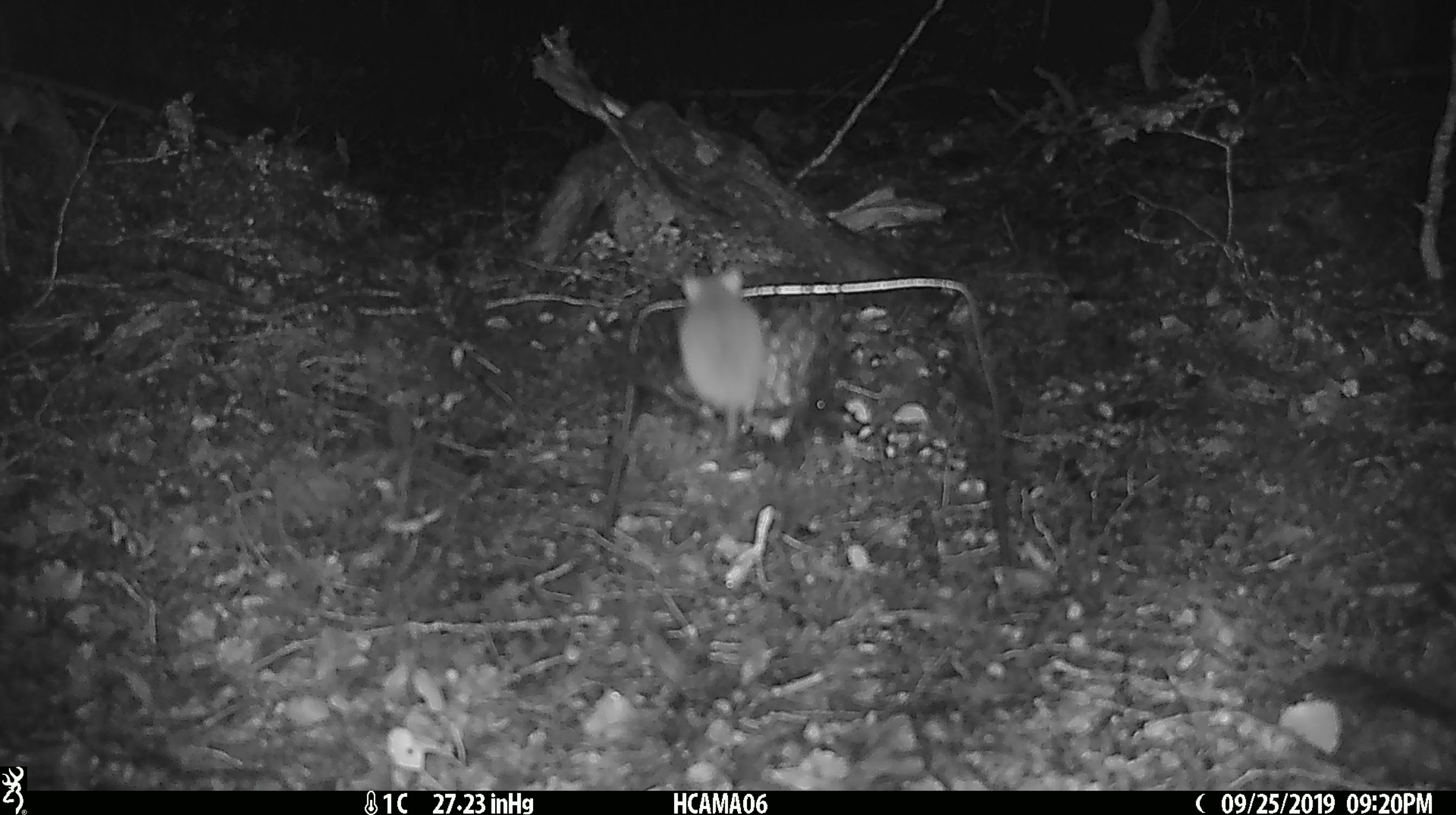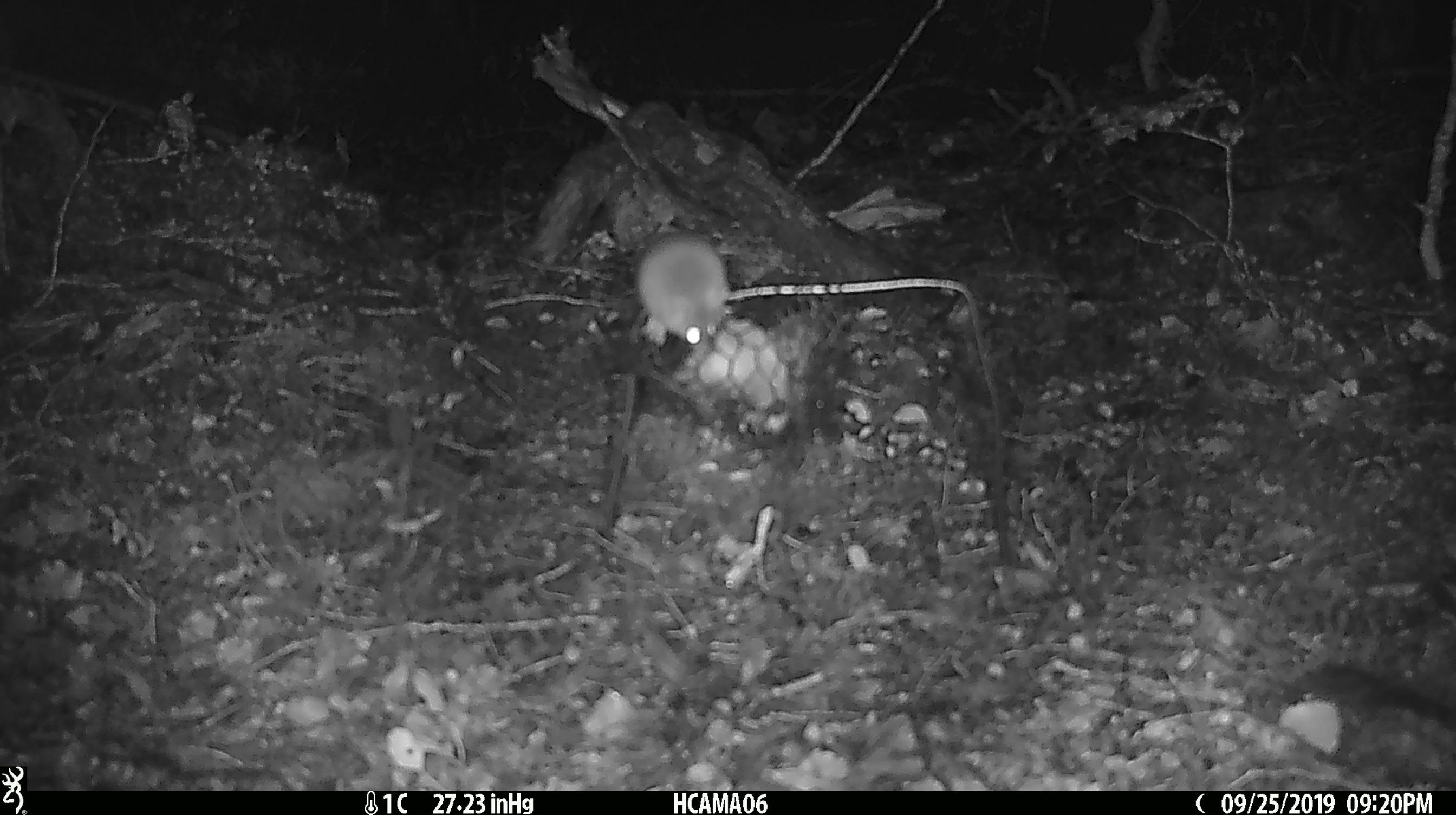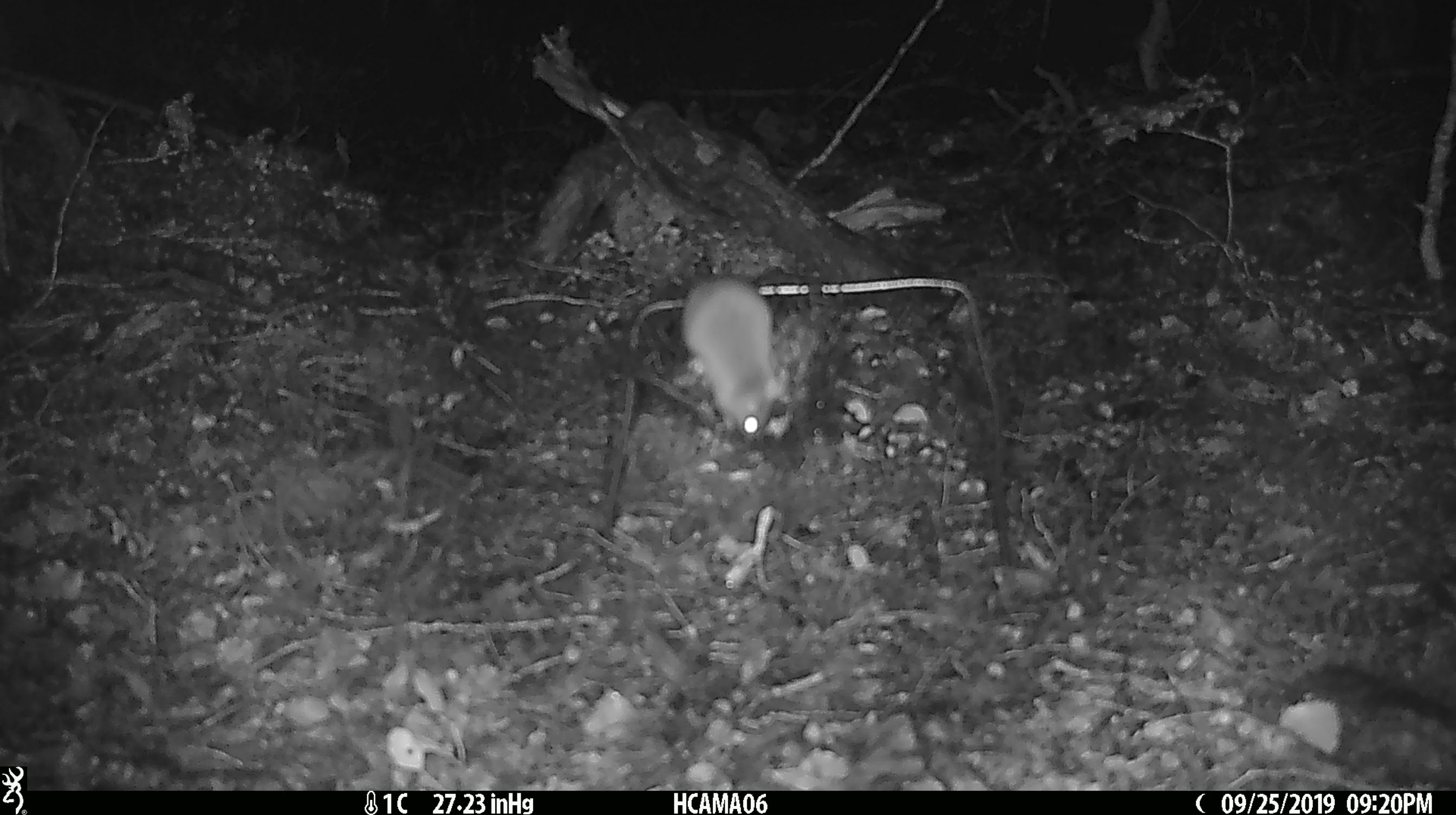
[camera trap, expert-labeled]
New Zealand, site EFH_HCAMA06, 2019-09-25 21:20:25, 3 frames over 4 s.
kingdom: Animalia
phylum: Chordata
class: Mammalia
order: Rodentia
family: Muridae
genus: Mus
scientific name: Mus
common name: mouse